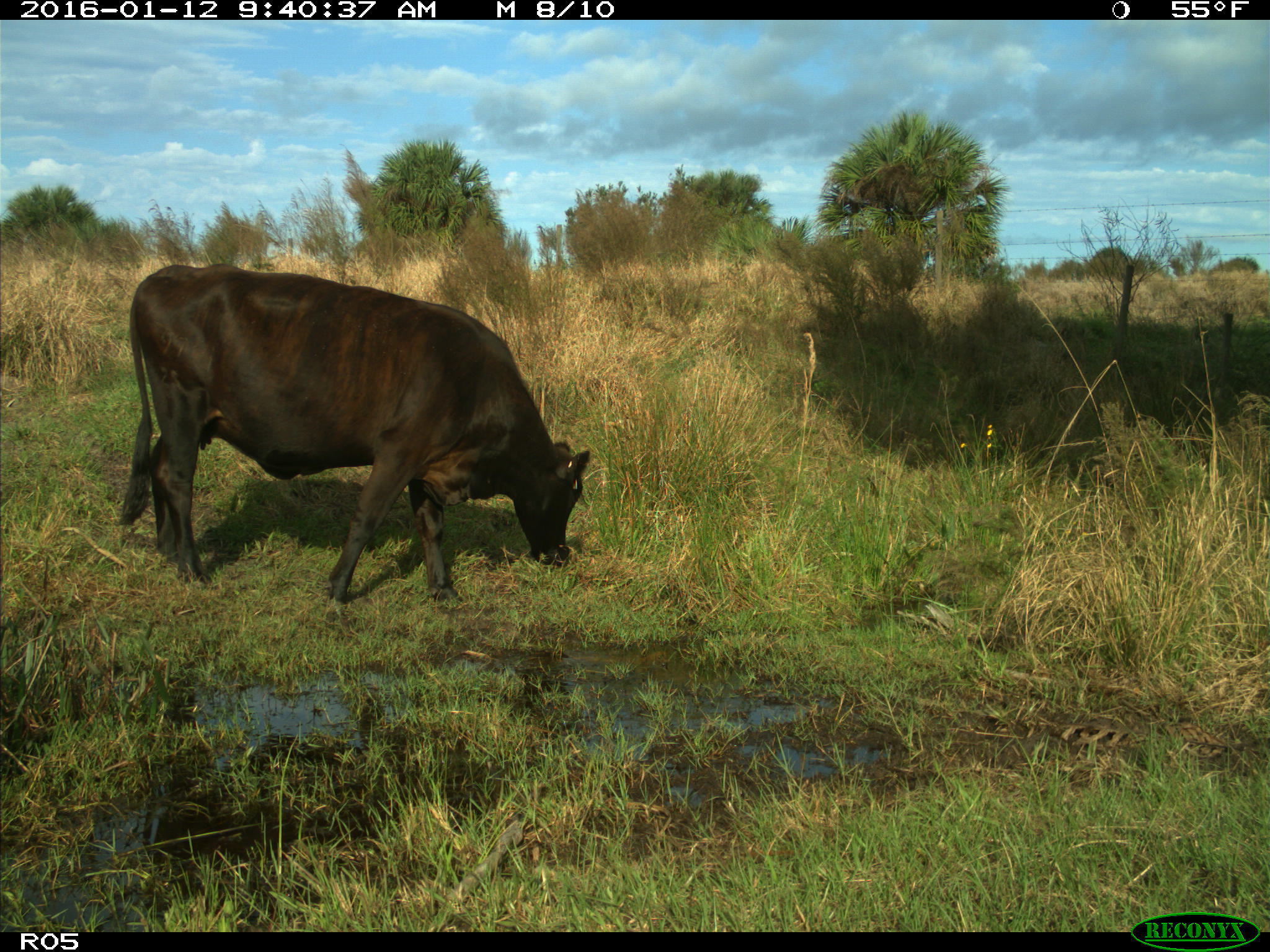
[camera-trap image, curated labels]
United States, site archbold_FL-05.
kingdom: Animalia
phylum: Chordata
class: Mammalia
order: Artiodactyla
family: Bovidae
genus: Bos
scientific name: Bos taurus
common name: domestic cow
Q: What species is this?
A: Bos taurus (domestic cow).